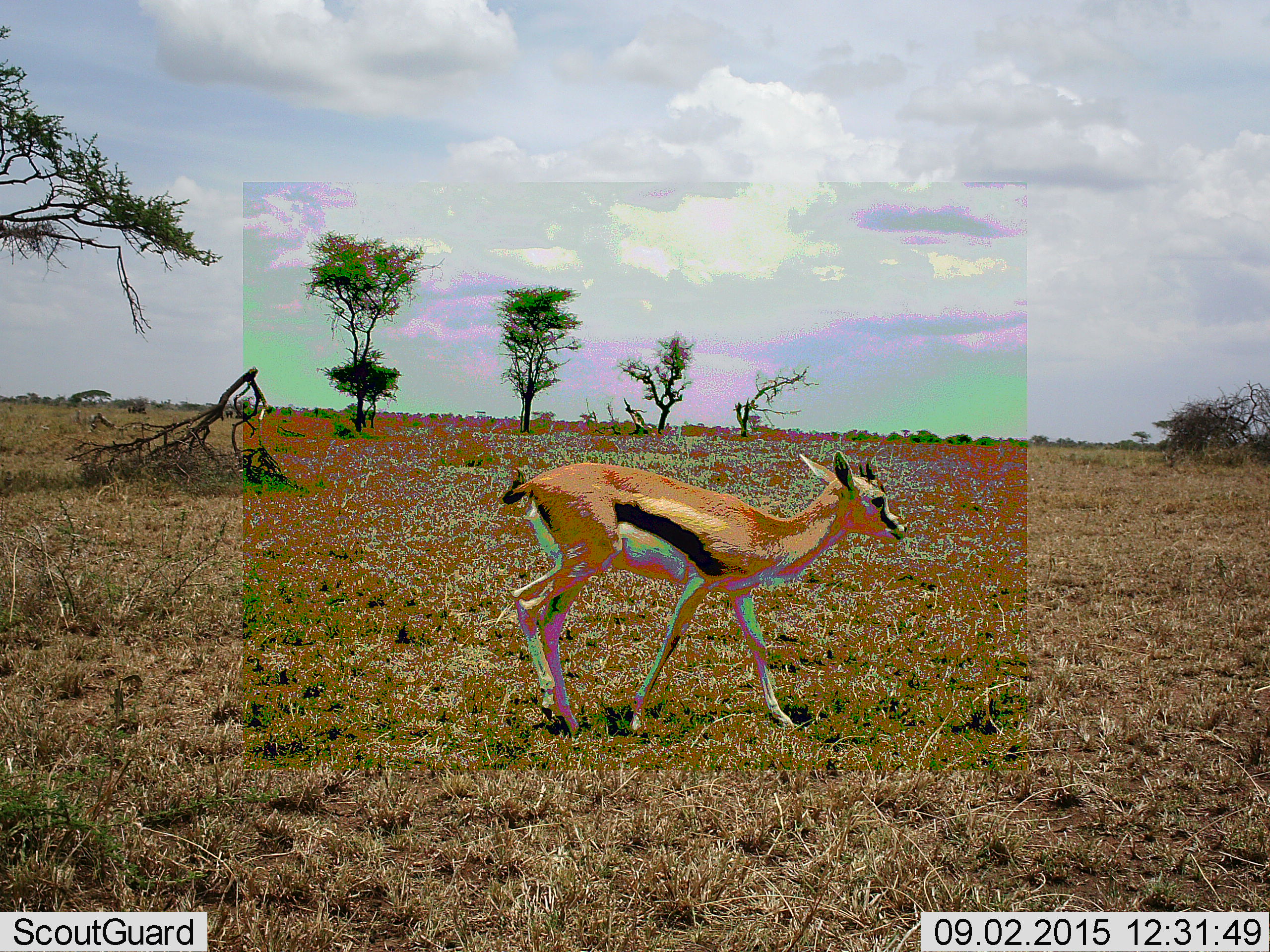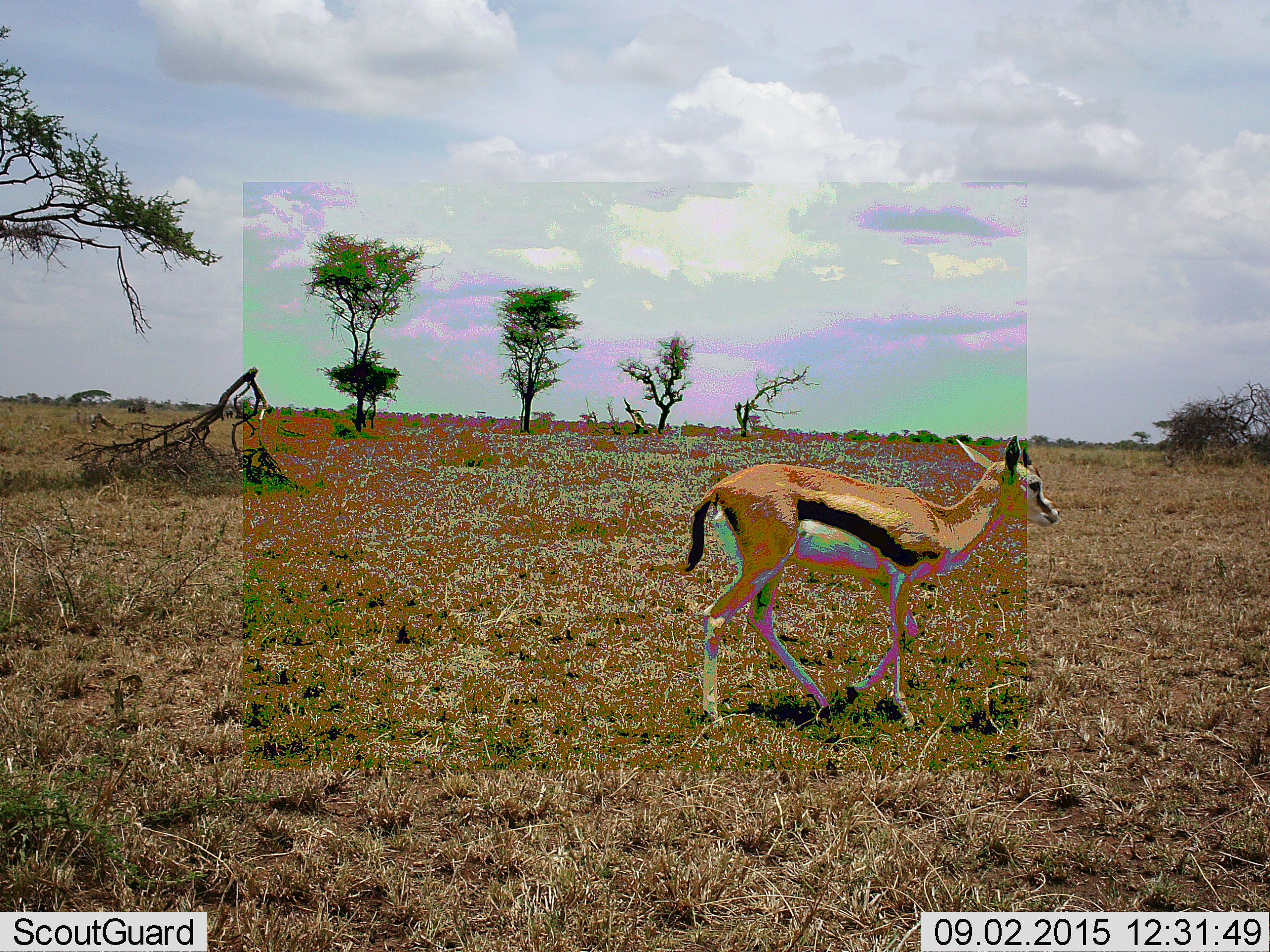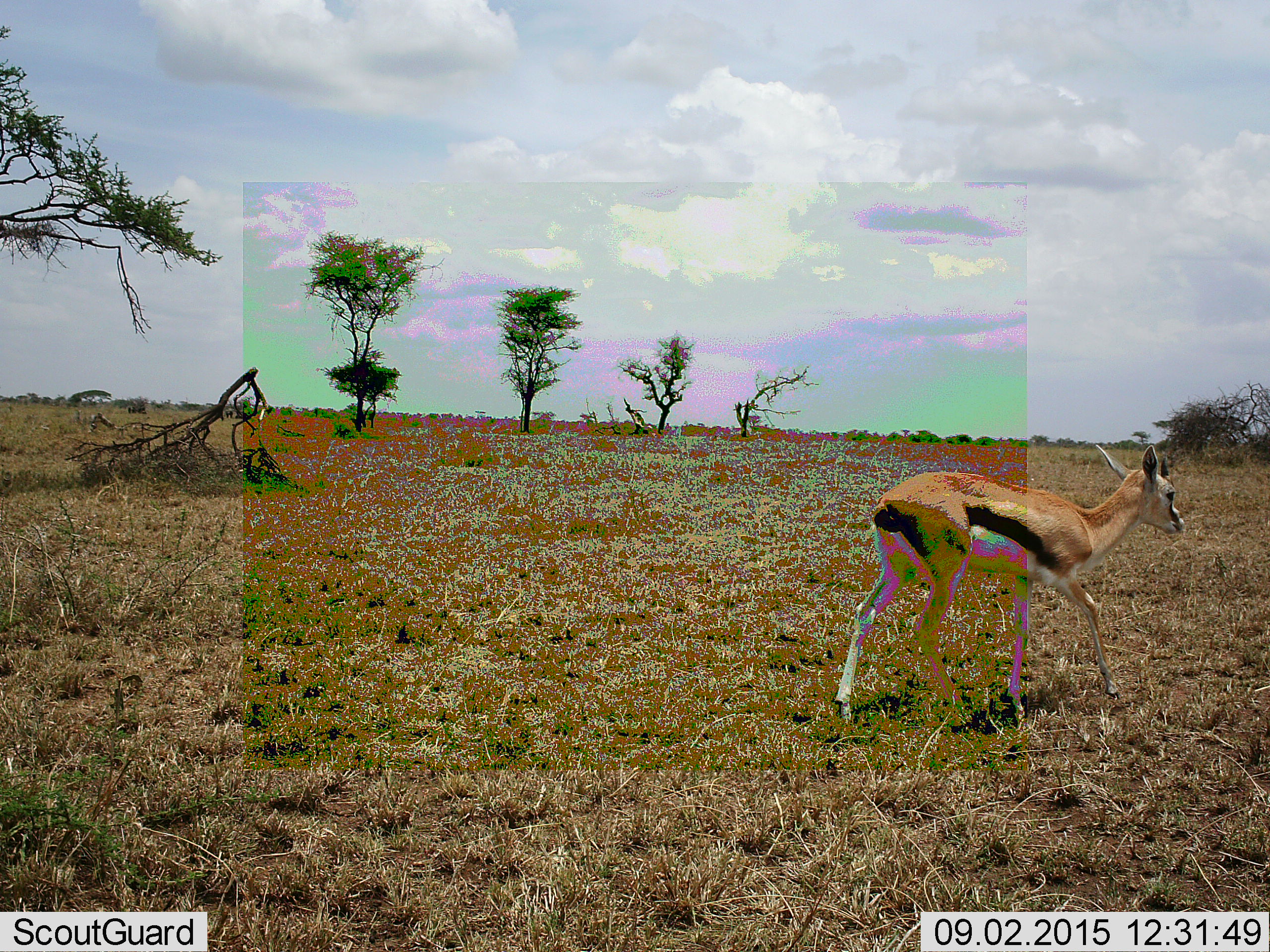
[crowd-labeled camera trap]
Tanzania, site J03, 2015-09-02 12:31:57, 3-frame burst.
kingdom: Animalia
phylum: Chordata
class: Mammalia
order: Artiodactyla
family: Bovidae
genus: Eudorcas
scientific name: Eudorcas thomsonii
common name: thomson's gazelle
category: gazellethomsons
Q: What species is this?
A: Gazellethomsons (thomson's gazelle) (Eudorcas thomsonii).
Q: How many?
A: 1.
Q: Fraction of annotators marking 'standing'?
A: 0%.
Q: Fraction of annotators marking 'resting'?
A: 0%.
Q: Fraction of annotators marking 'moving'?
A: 100%.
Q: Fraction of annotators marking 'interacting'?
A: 0%.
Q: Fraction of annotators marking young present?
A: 0%.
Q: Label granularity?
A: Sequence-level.